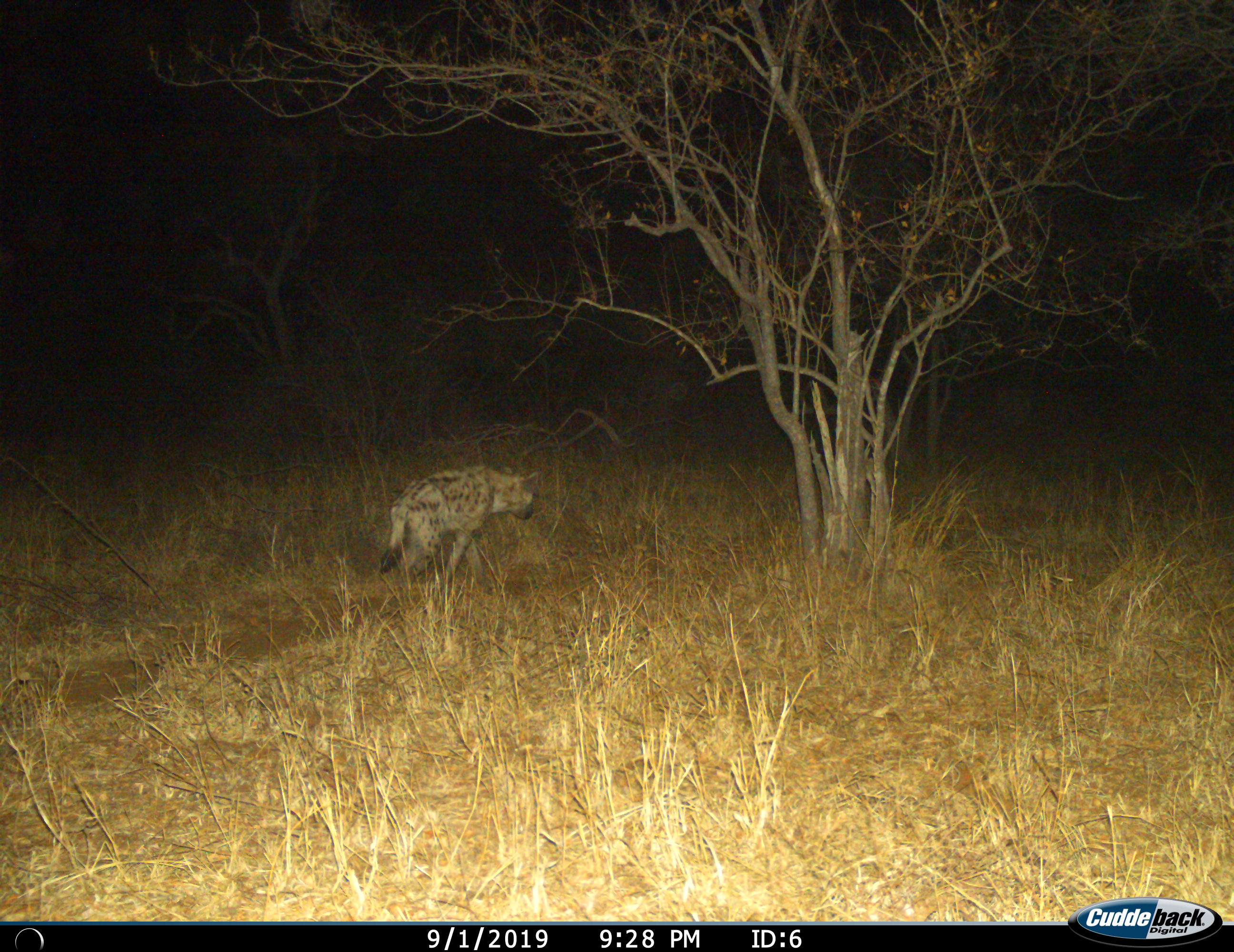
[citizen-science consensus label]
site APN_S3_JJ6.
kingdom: Animalia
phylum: Chordata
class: Mammalia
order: Carnivora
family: Hyaenidae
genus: Crocuta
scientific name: Crocuta crocuta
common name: spotted hyena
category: hyenaspotted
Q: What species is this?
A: Hyenaspotted (spotted hyena) (Crocuta crocuta).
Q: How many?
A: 1.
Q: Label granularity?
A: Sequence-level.